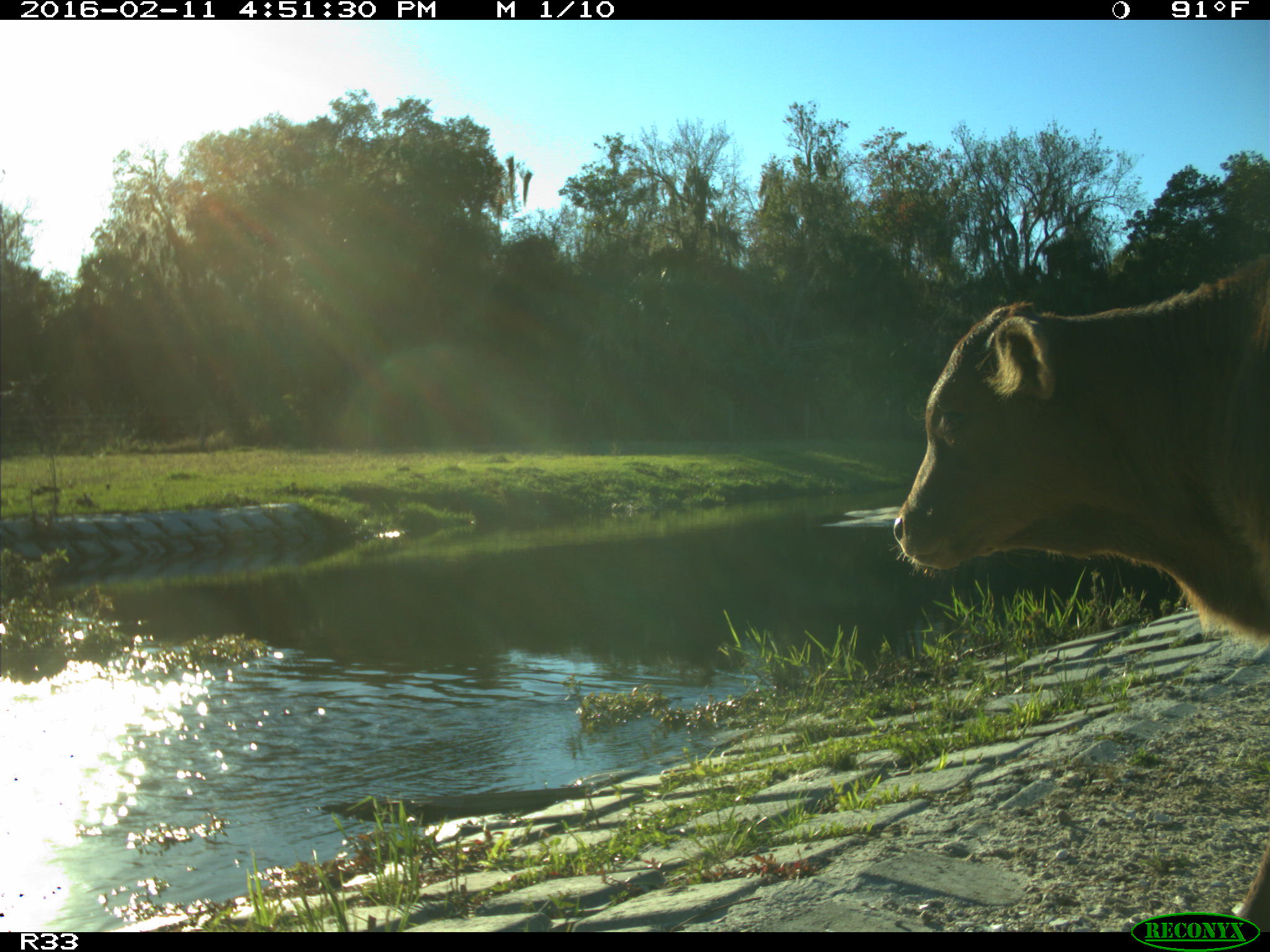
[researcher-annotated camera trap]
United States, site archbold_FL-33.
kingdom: Animalia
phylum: Chordata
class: Mammalia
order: Artiodactyla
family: Bovidae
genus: Bos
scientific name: Bos taurus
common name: domestic cow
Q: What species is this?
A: Bos taurus (domestic cow).